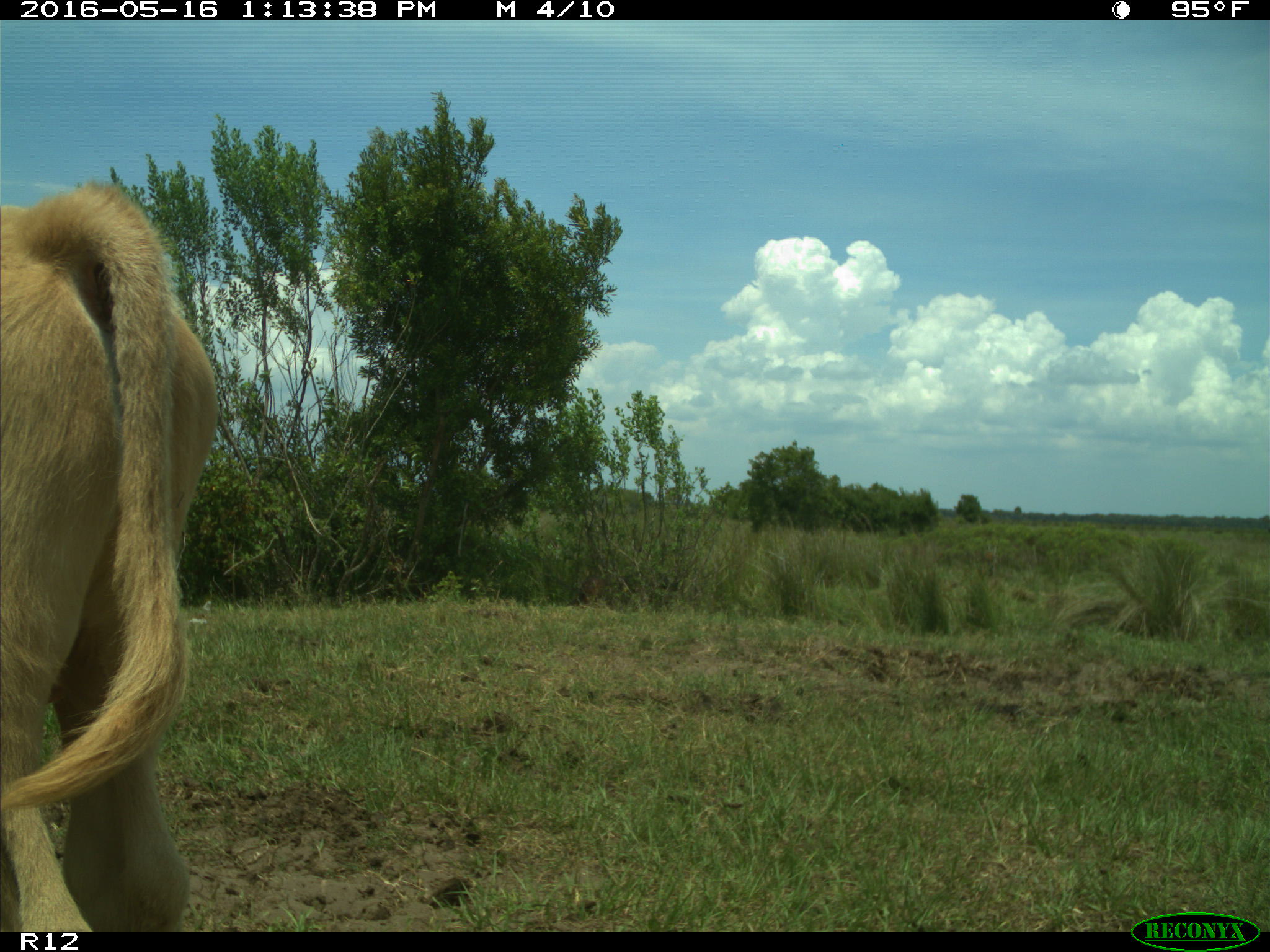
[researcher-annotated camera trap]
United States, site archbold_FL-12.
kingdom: Animalia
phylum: Chordata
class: Mammalia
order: Artiodactyla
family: Bovidae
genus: Bos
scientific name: Bos taurus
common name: domestic cow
Bos taurus (domestic cow).